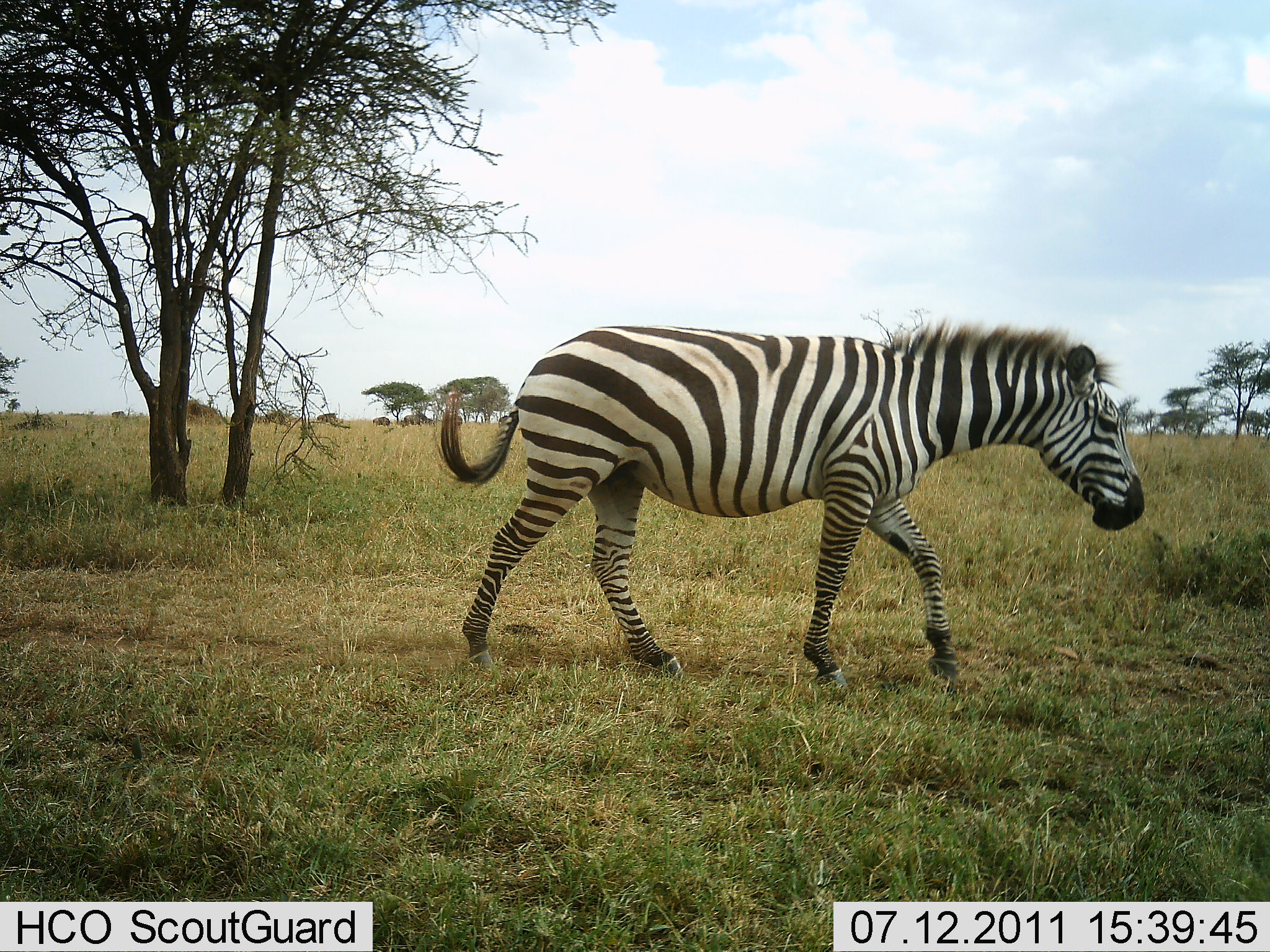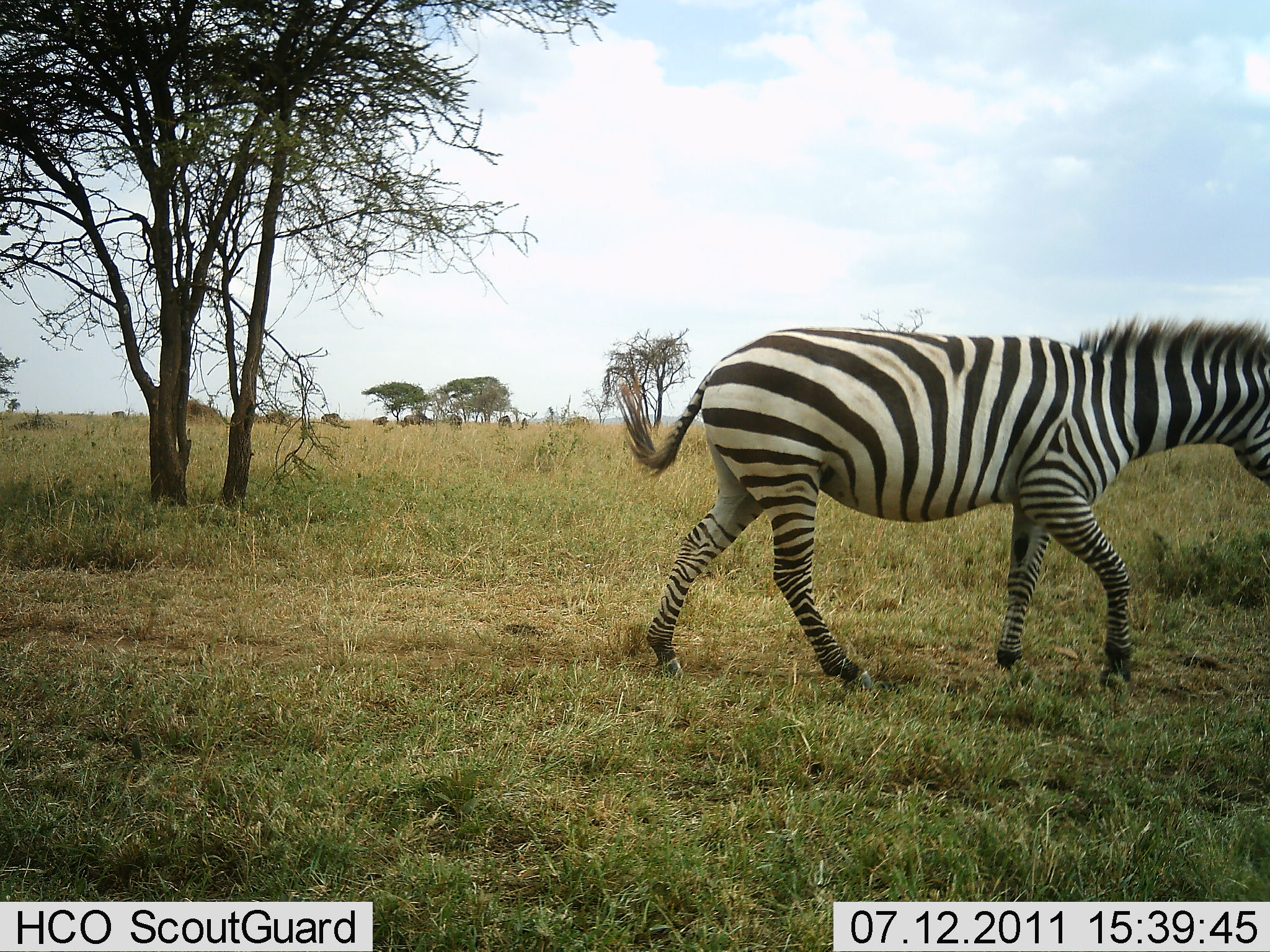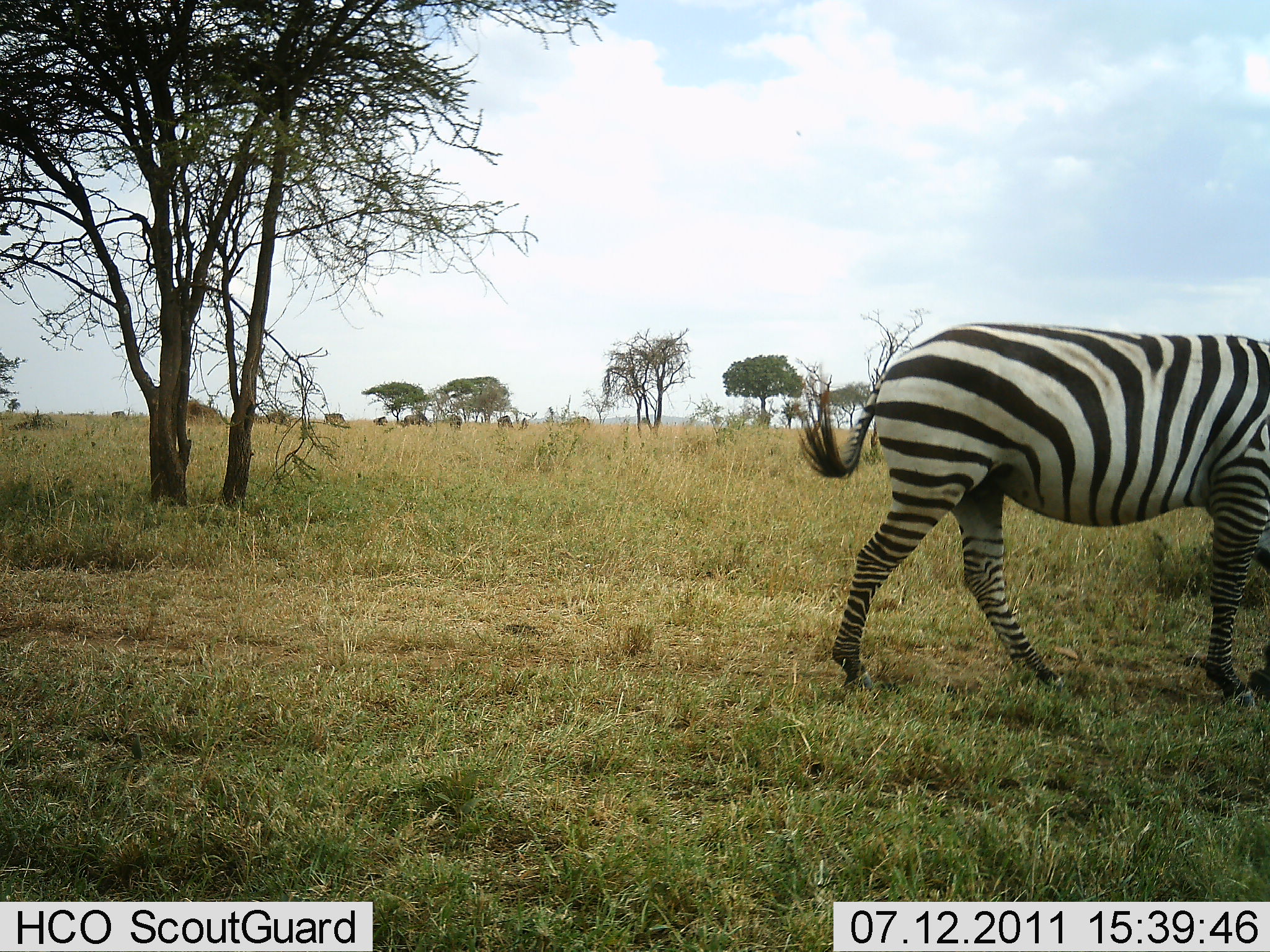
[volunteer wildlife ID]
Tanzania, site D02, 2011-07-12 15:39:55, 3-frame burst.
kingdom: Animalia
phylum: Chordata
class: Mammalia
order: Perissodactyla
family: Equidae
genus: Equus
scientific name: Equus quagga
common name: plains zebra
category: zebra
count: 1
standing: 0%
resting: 0%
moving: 100%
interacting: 0%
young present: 0%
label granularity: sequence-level